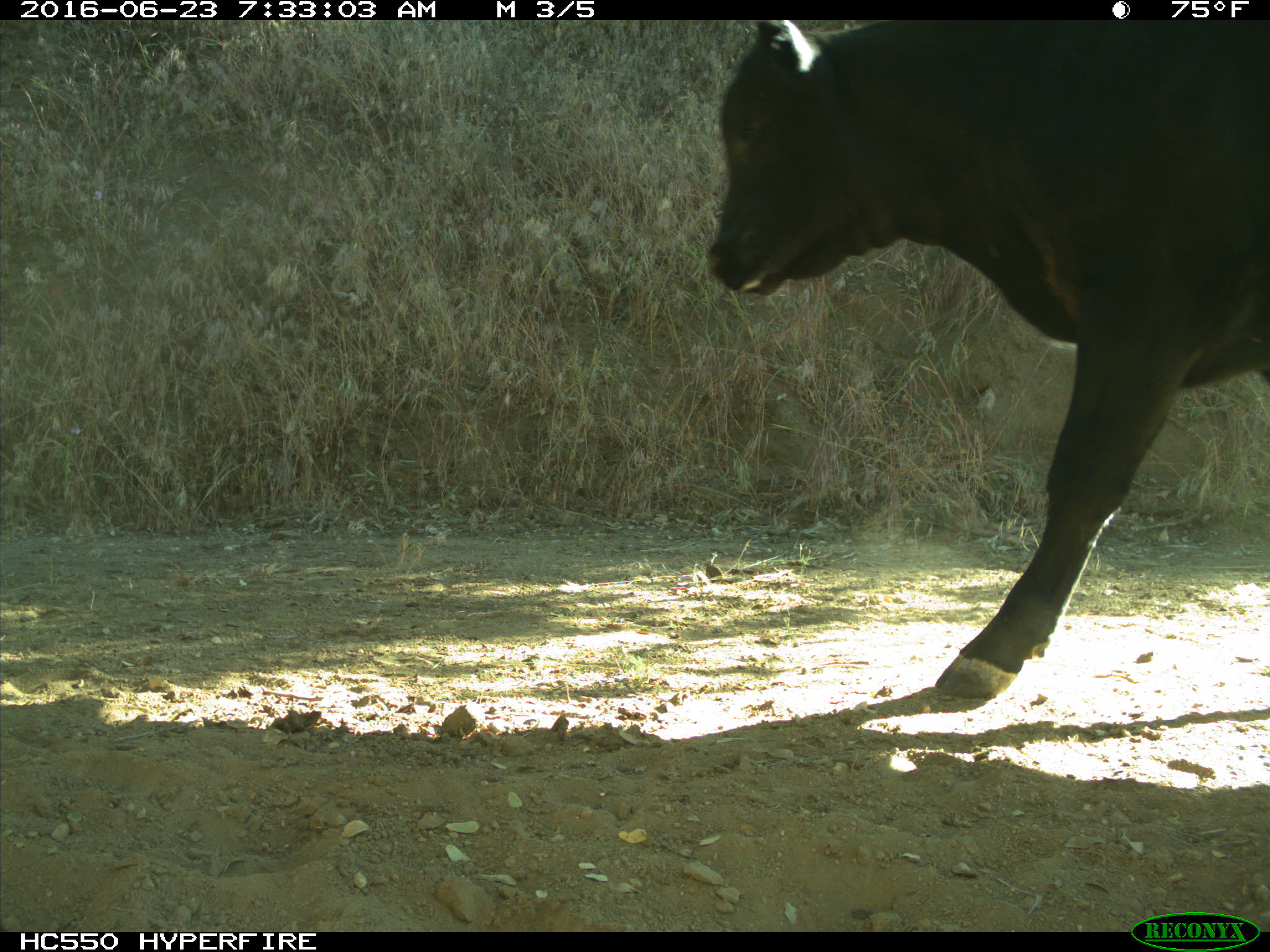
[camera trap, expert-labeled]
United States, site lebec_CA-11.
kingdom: Animalia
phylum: Chordata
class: Mammalia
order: Artiodactyla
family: Bovidae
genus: Bos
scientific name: Bos taurus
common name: domestic cow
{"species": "Bos taurus (domestic cow)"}